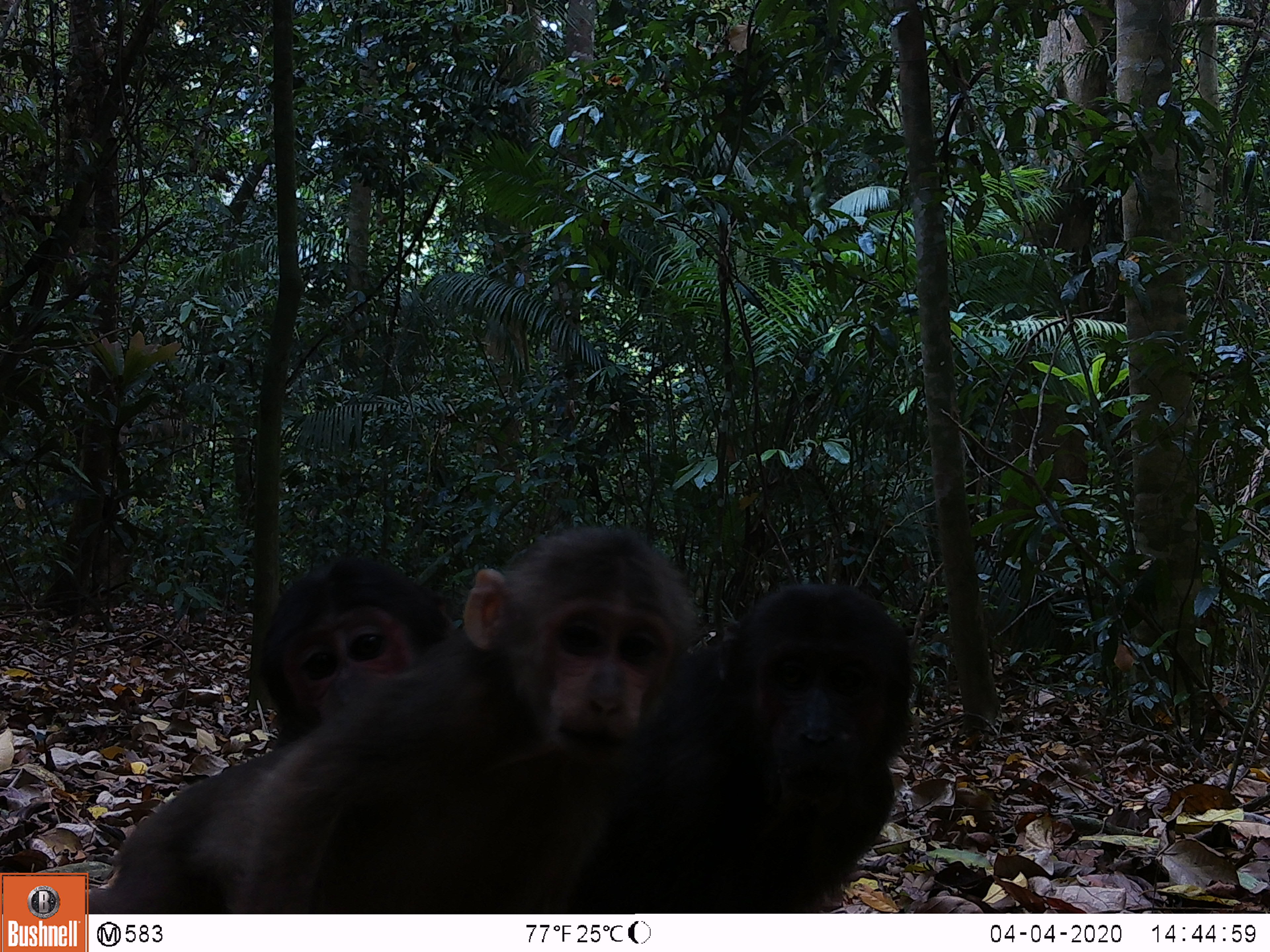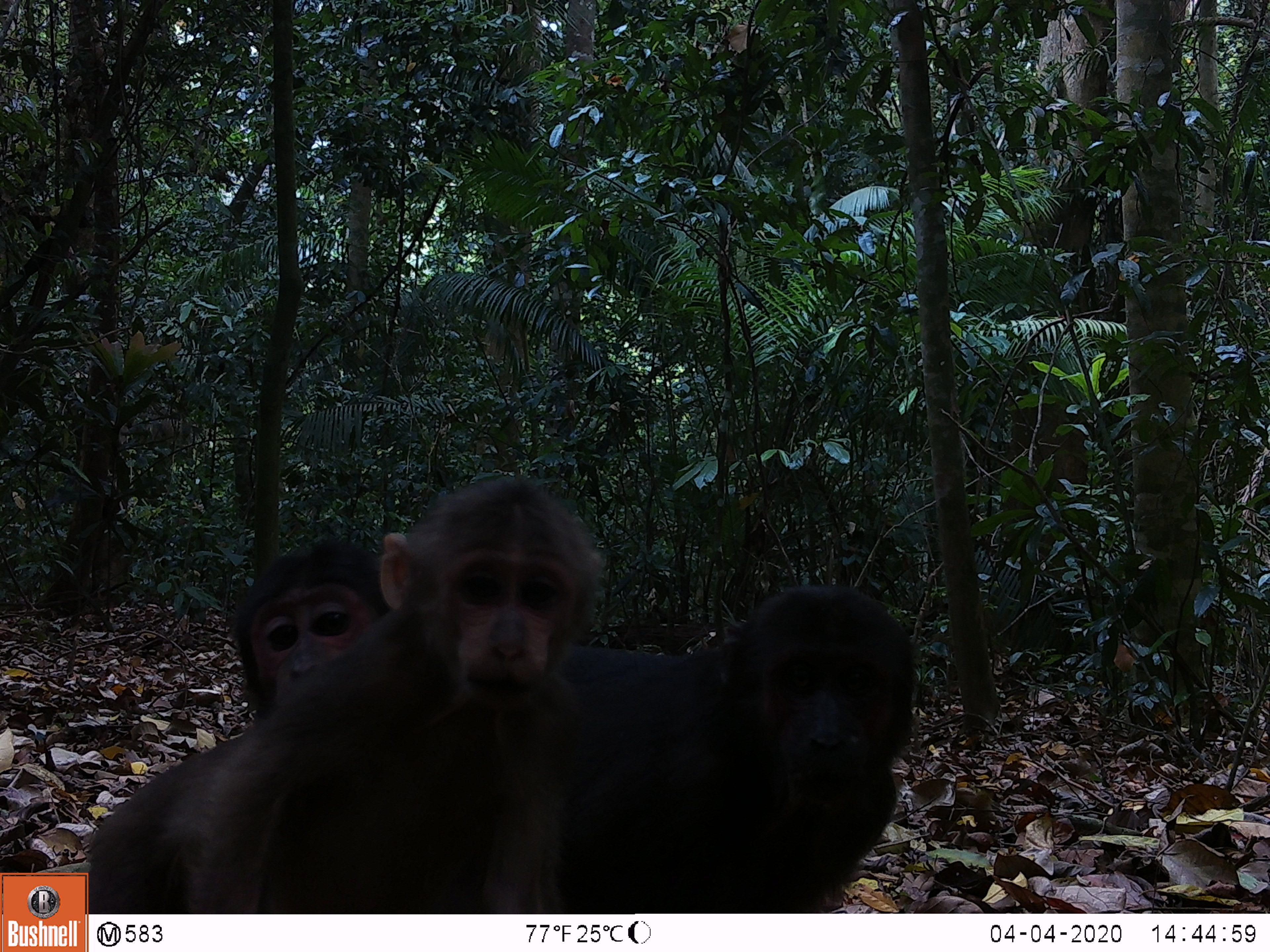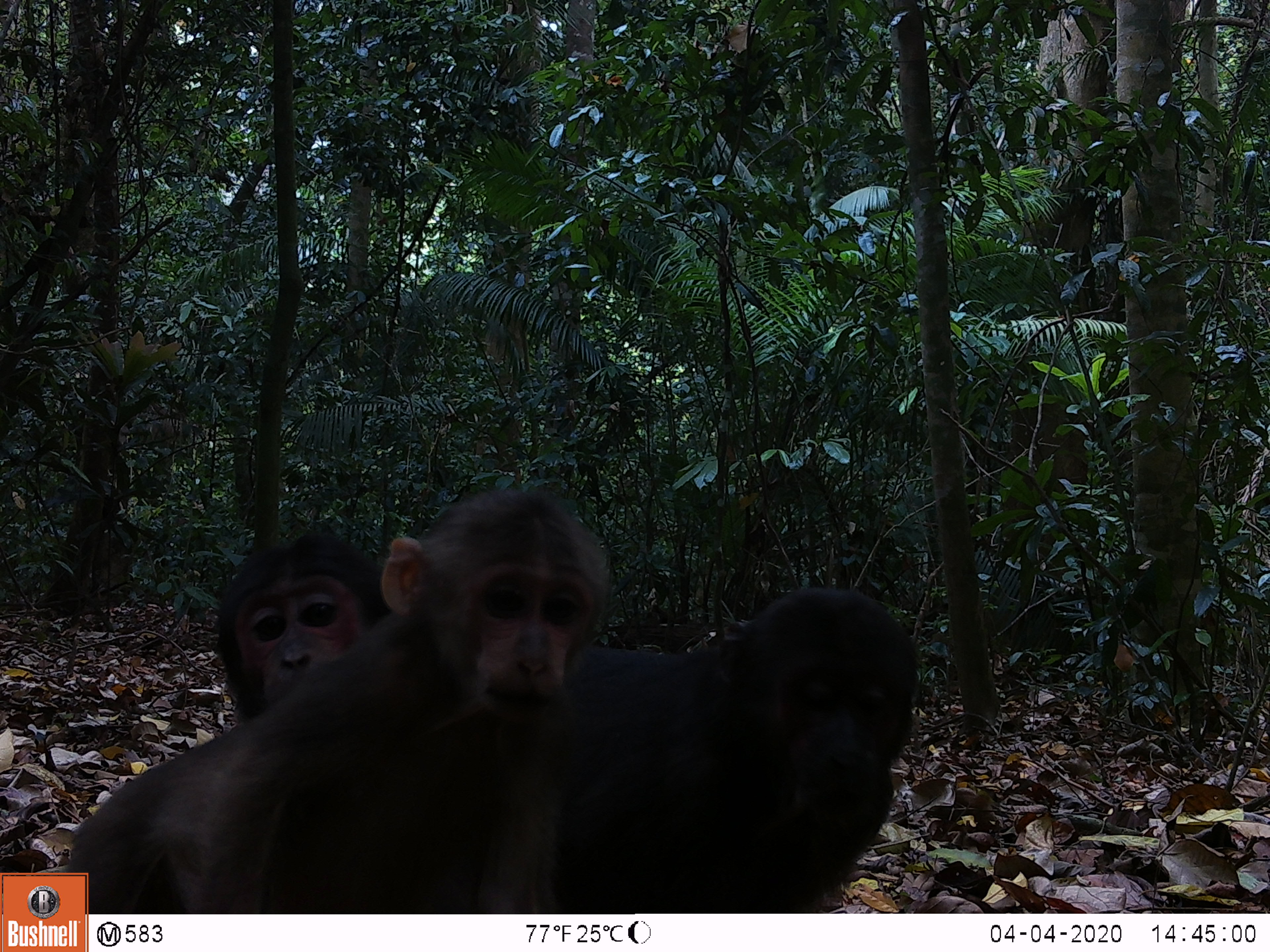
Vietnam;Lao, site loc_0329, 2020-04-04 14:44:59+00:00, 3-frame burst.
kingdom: Animalia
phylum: Chordata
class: Mammalia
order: Primates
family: Cercopithecidae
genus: Macaca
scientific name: Macaca arctoides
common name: stump-tailed macaque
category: stump tailed macaque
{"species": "stump tailed macaque (stump-tailed macaque) (Macaca arctoides)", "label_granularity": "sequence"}